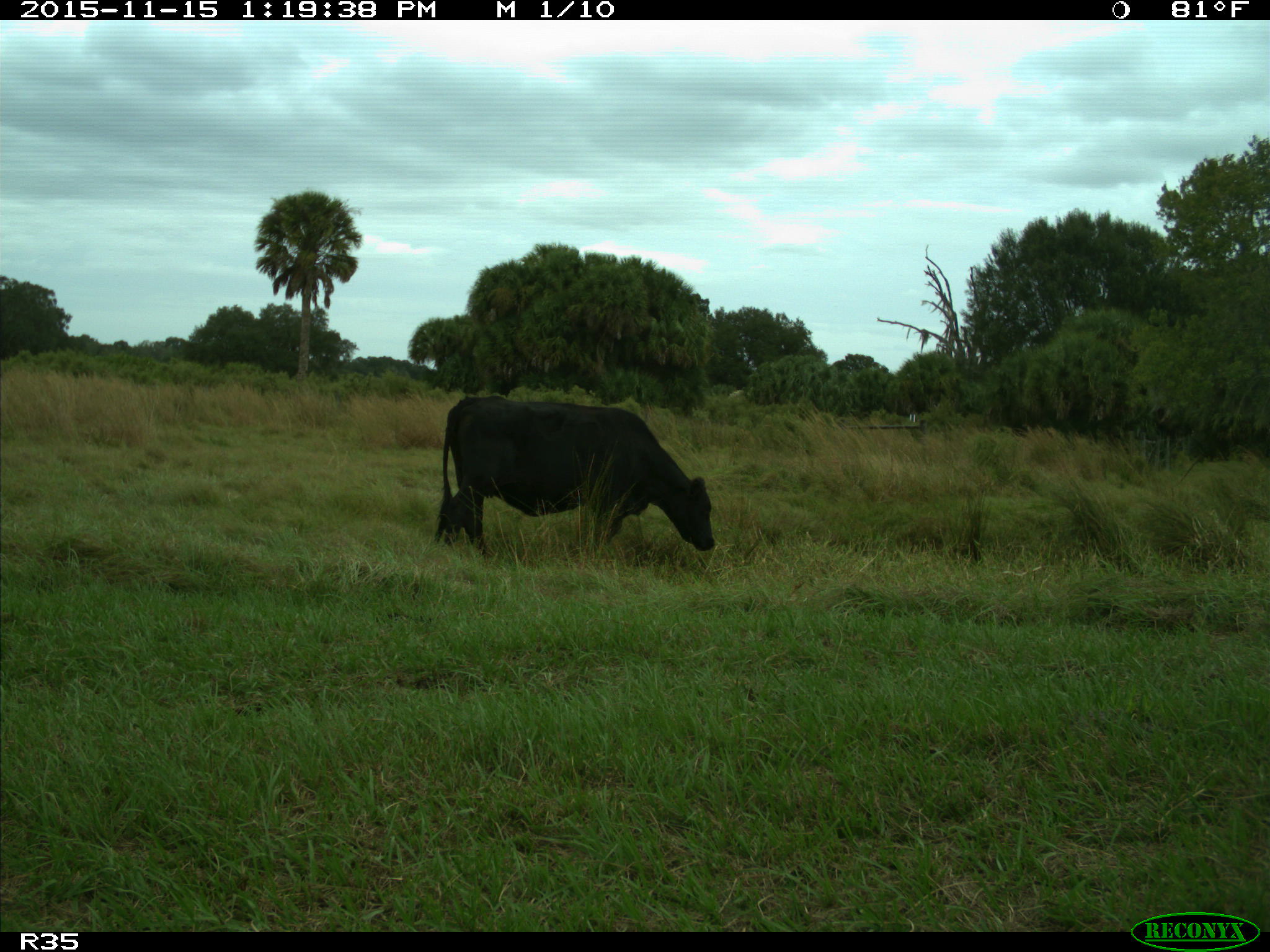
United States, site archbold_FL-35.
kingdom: Animalia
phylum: Chordata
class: Mammalia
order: Artiodactyla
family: Bovidae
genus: Bos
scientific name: Bos taurus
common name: domestic cow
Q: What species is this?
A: Bos taurus (domestic cow).